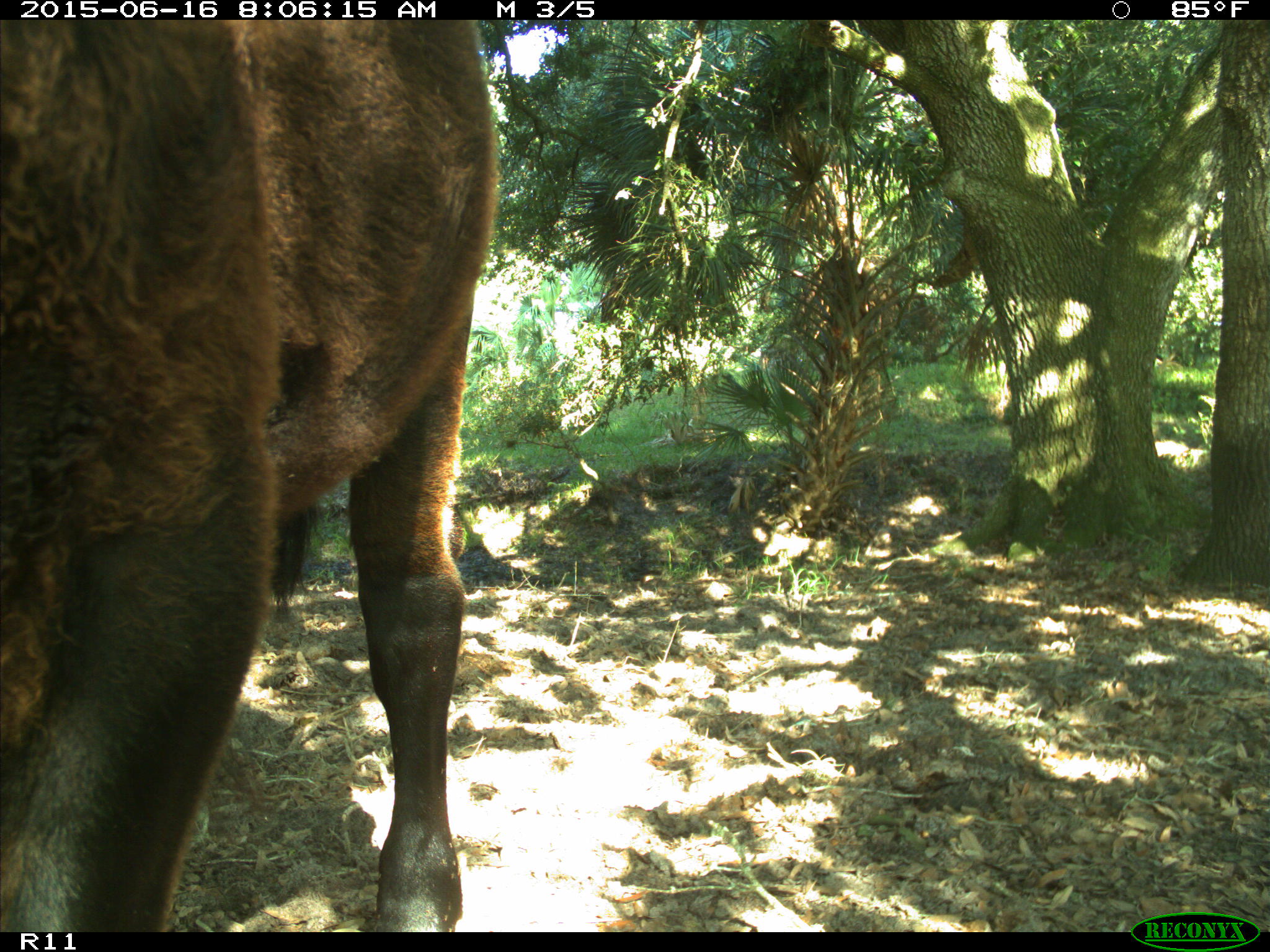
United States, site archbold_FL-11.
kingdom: Animalia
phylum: Chordata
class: Mammalia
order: Artiodactyla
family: Bovidae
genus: Bos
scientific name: Bos taurus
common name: domestic cow